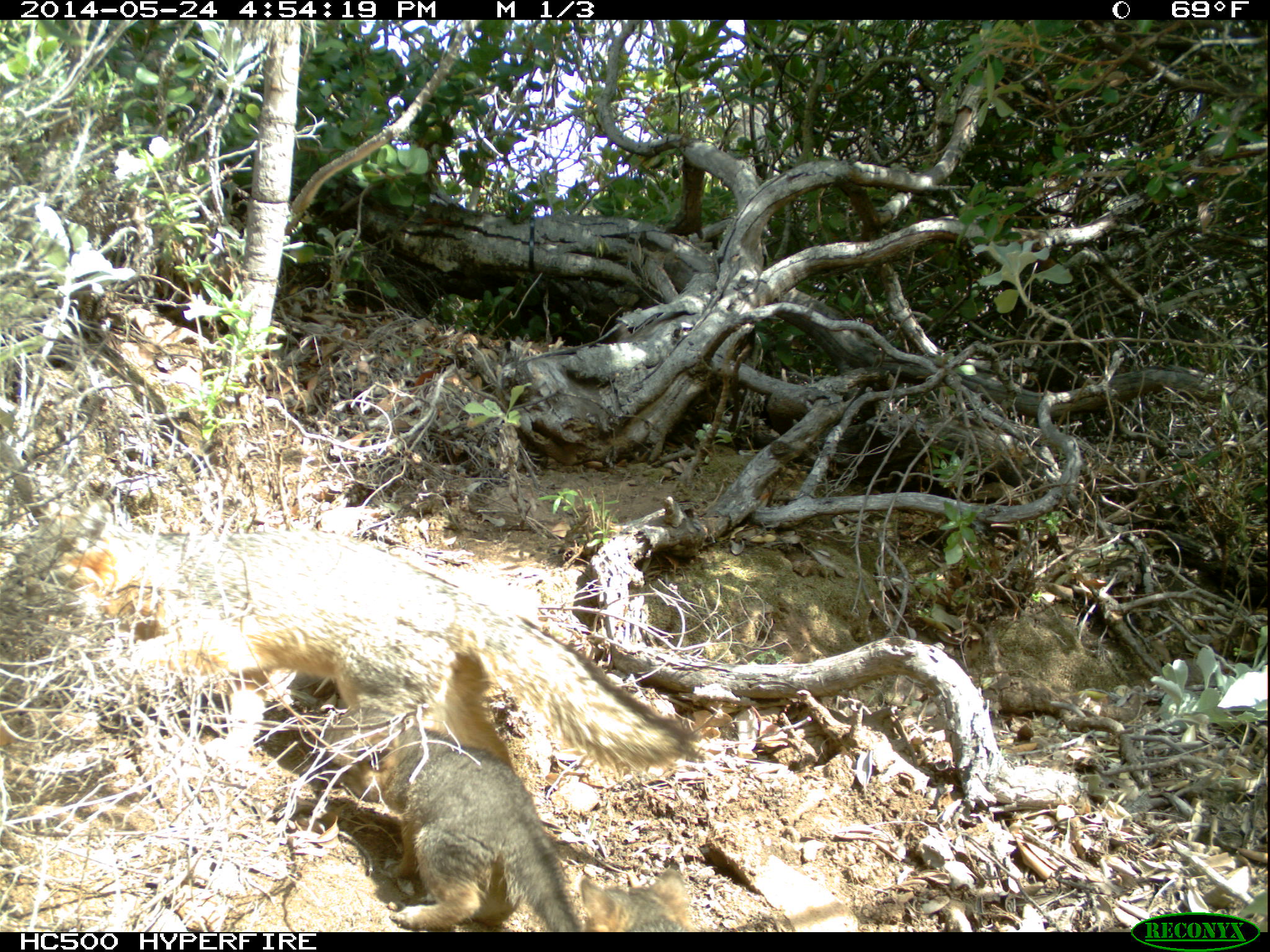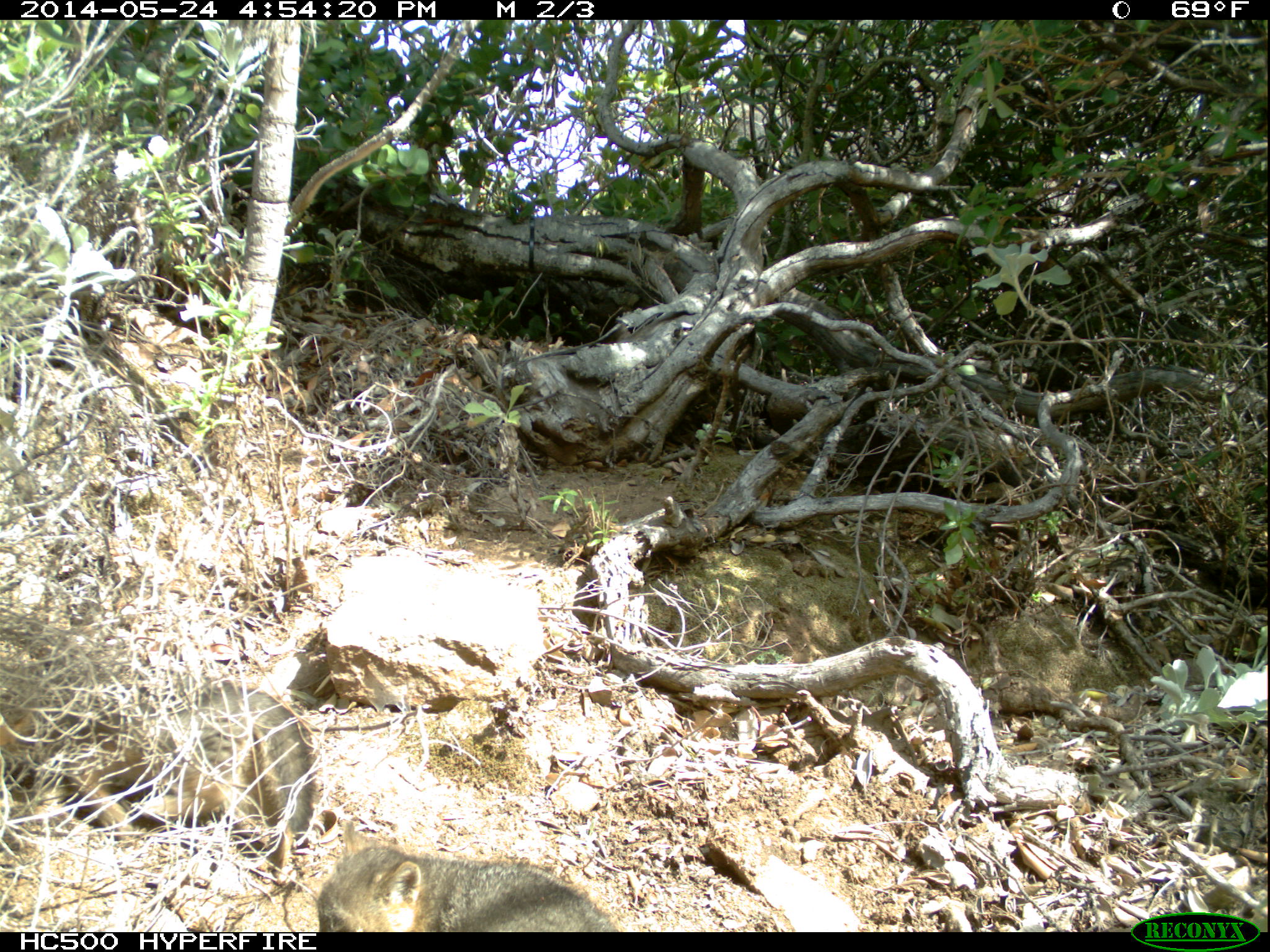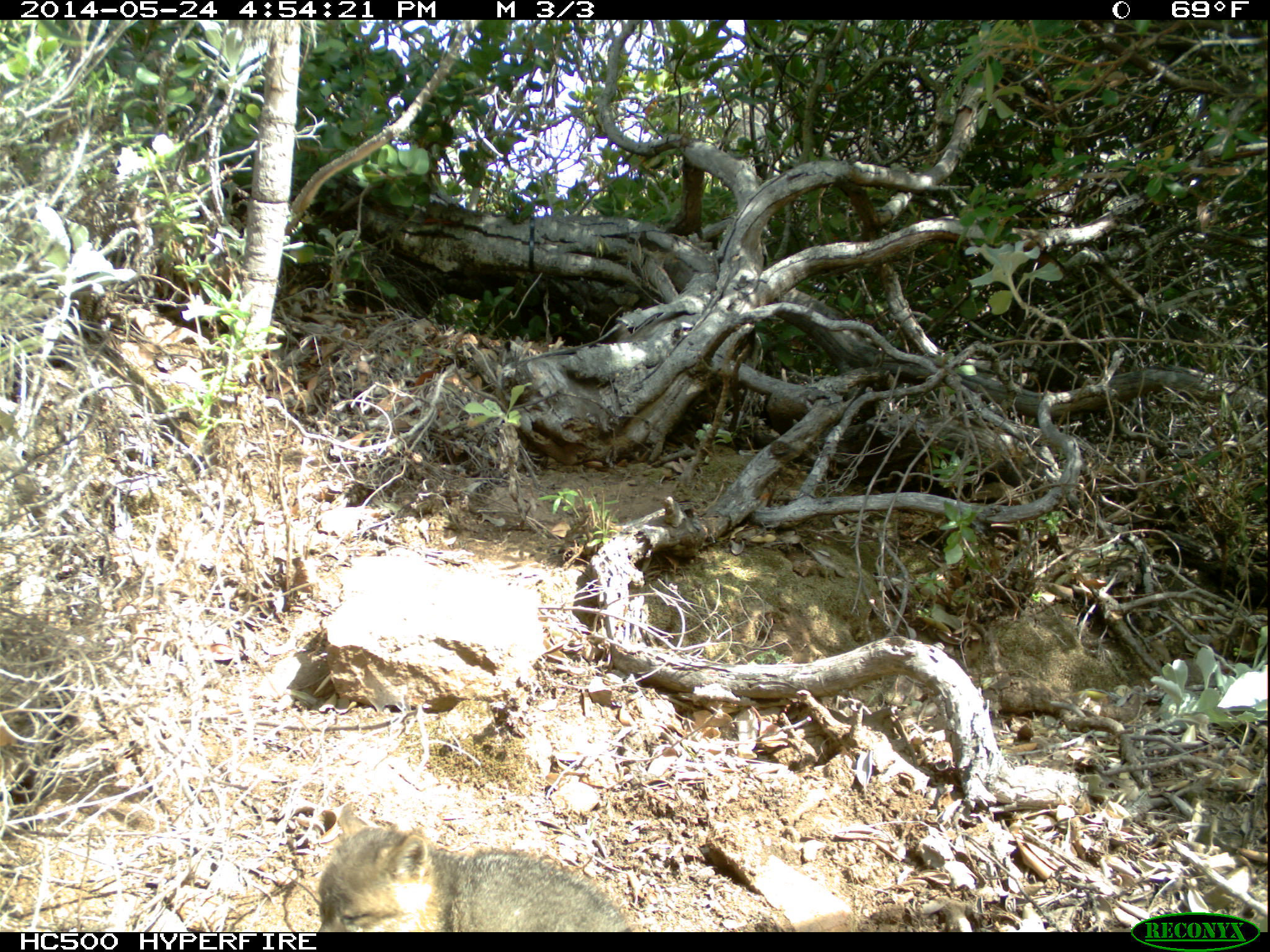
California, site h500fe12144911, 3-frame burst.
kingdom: Animalia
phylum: Chordata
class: Mammalia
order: Carnivora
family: Canidae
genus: Urocyon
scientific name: Urocyon littoralis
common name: island fox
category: fox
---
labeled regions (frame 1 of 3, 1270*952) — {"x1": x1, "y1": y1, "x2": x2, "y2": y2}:
fox: {"x1": 0, "y1": 499, "x2": 692, "y2": 772}; {"x1": 357, "y1": 724, "x2": 583, "y2": 932}; {"x1": 579, "y1": 868, "x2": 699, "y2": 932}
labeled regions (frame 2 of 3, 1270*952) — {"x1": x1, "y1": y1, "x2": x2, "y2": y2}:
fox: {"x1": 0, "y1": 685, "x2": 315, "y2": 884}; {"x1": 317, "y1": 821, "x2": 620, "y2": 931}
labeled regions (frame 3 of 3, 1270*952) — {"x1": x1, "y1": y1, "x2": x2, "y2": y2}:
fox: {"x1": 316, "y1": 801, "x2": 633, "y2": 932}